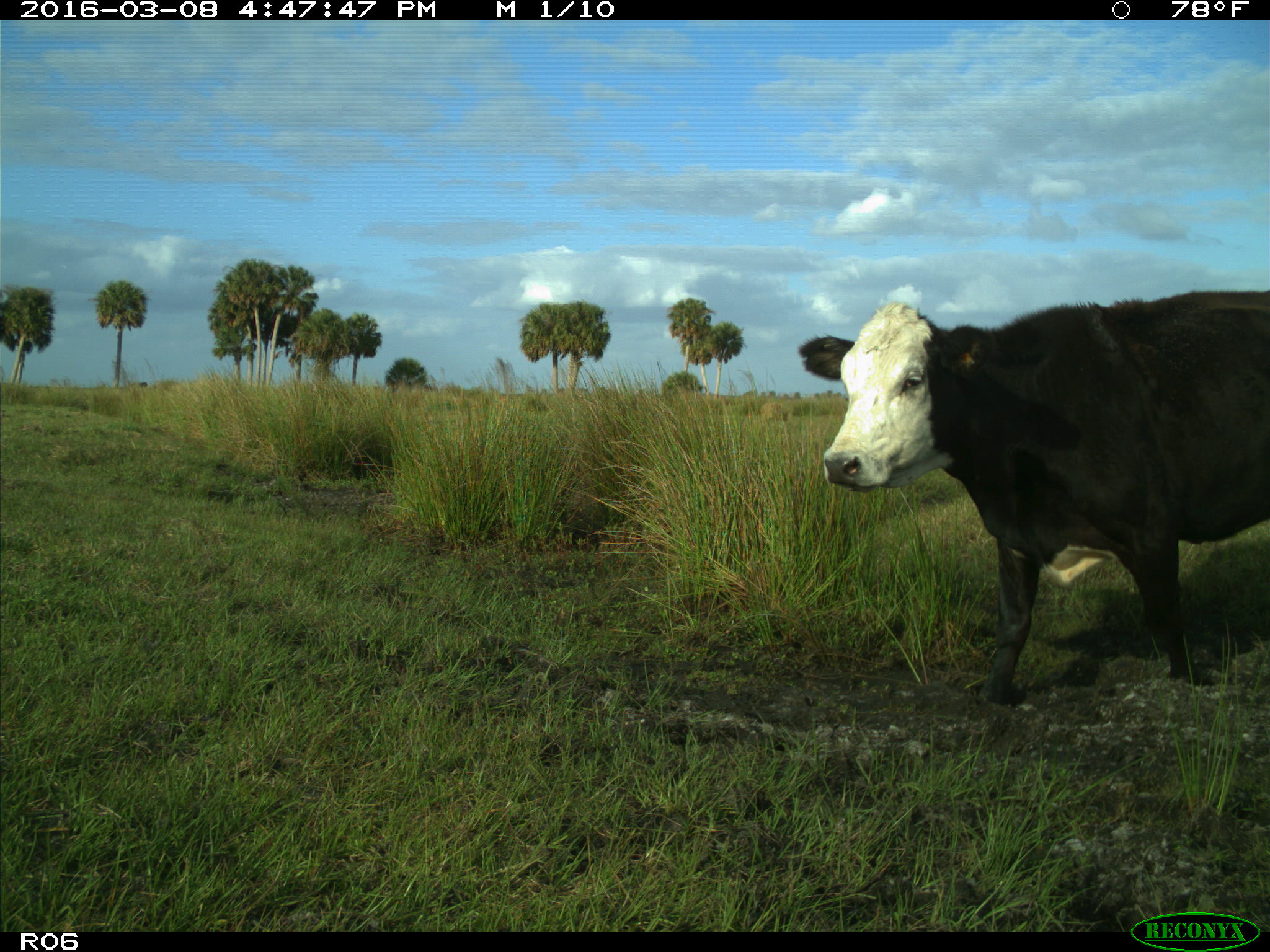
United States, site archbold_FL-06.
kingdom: Animalia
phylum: Chordata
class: Mammalia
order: Artiodactyla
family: Bovidae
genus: Bos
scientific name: Bos taurus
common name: domestic cow